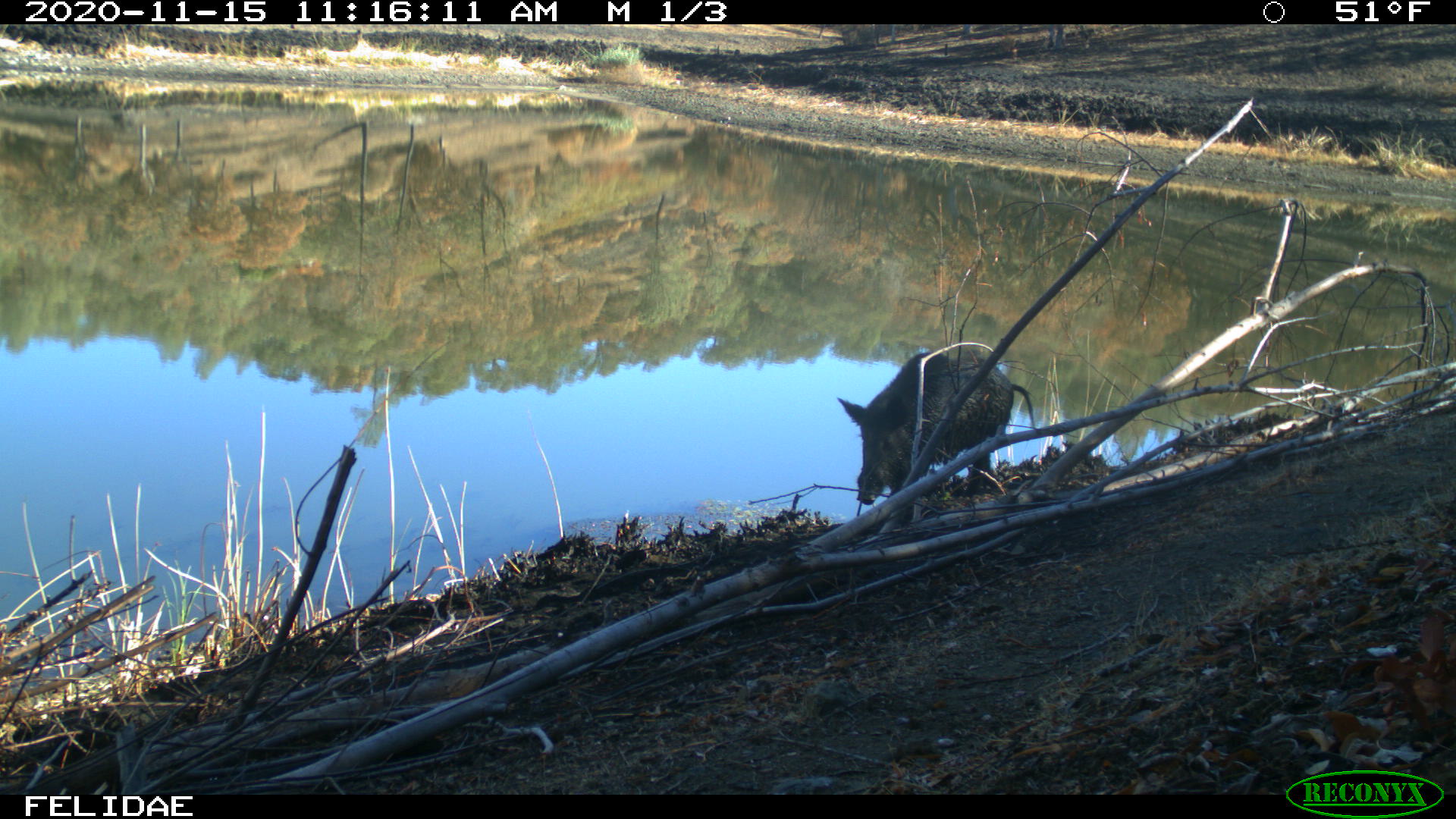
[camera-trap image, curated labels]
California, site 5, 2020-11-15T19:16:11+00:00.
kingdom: Animalia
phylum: Chordata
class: Mammalia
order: Artiodactyla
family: Suidae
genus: Sus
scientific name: Sus scrofa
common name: wild boar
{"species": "wild boar (Sus scrofa)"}